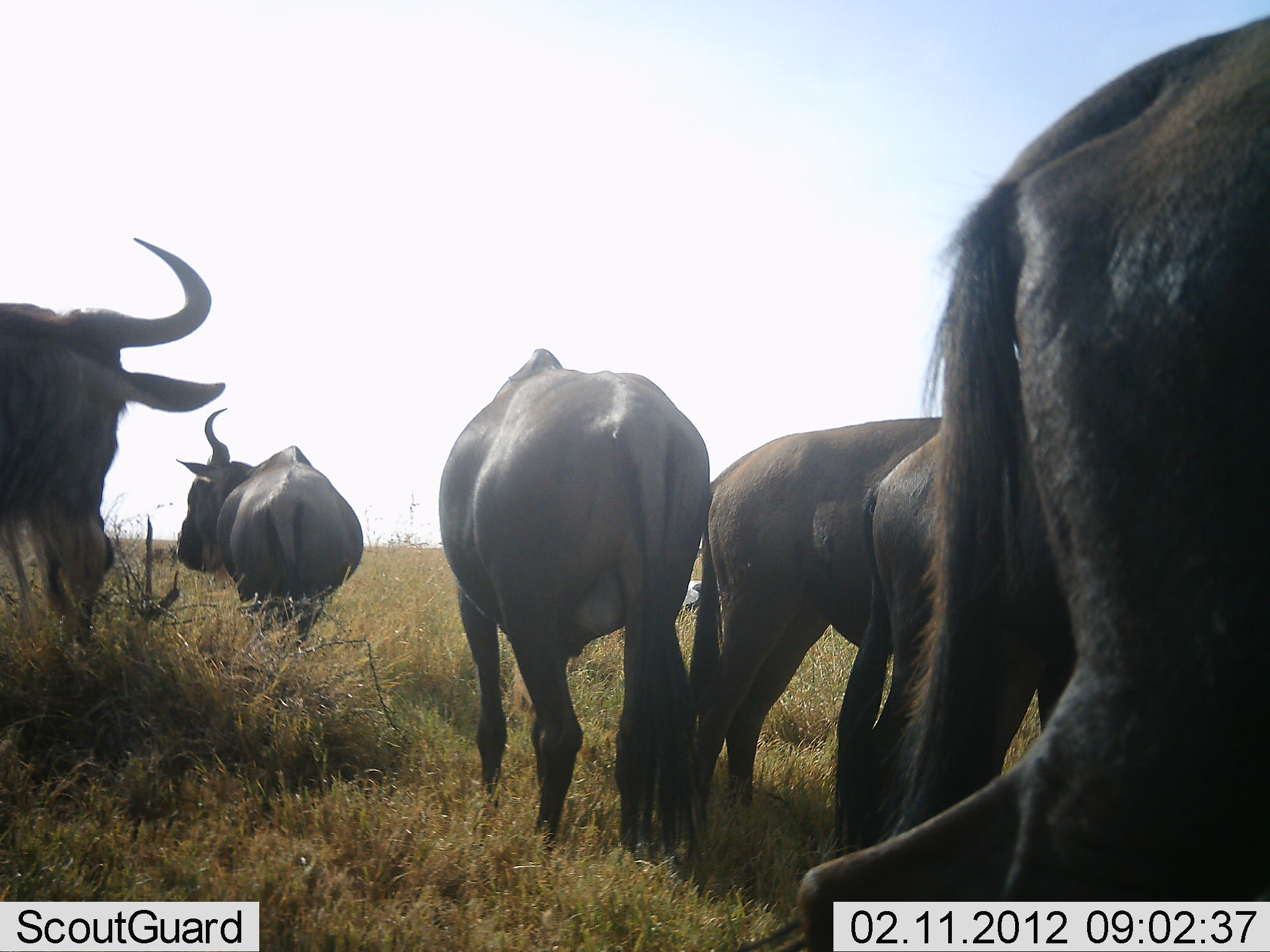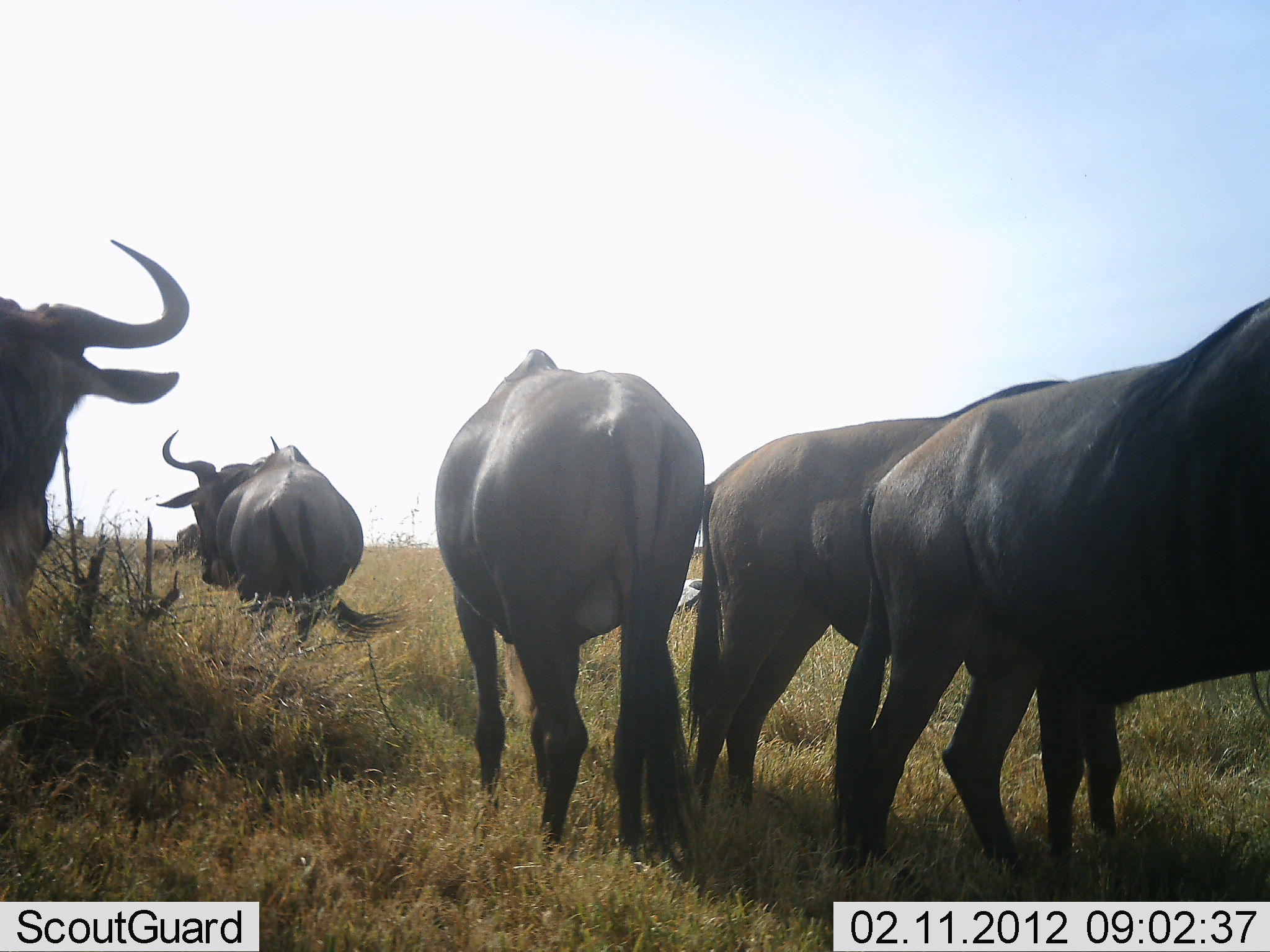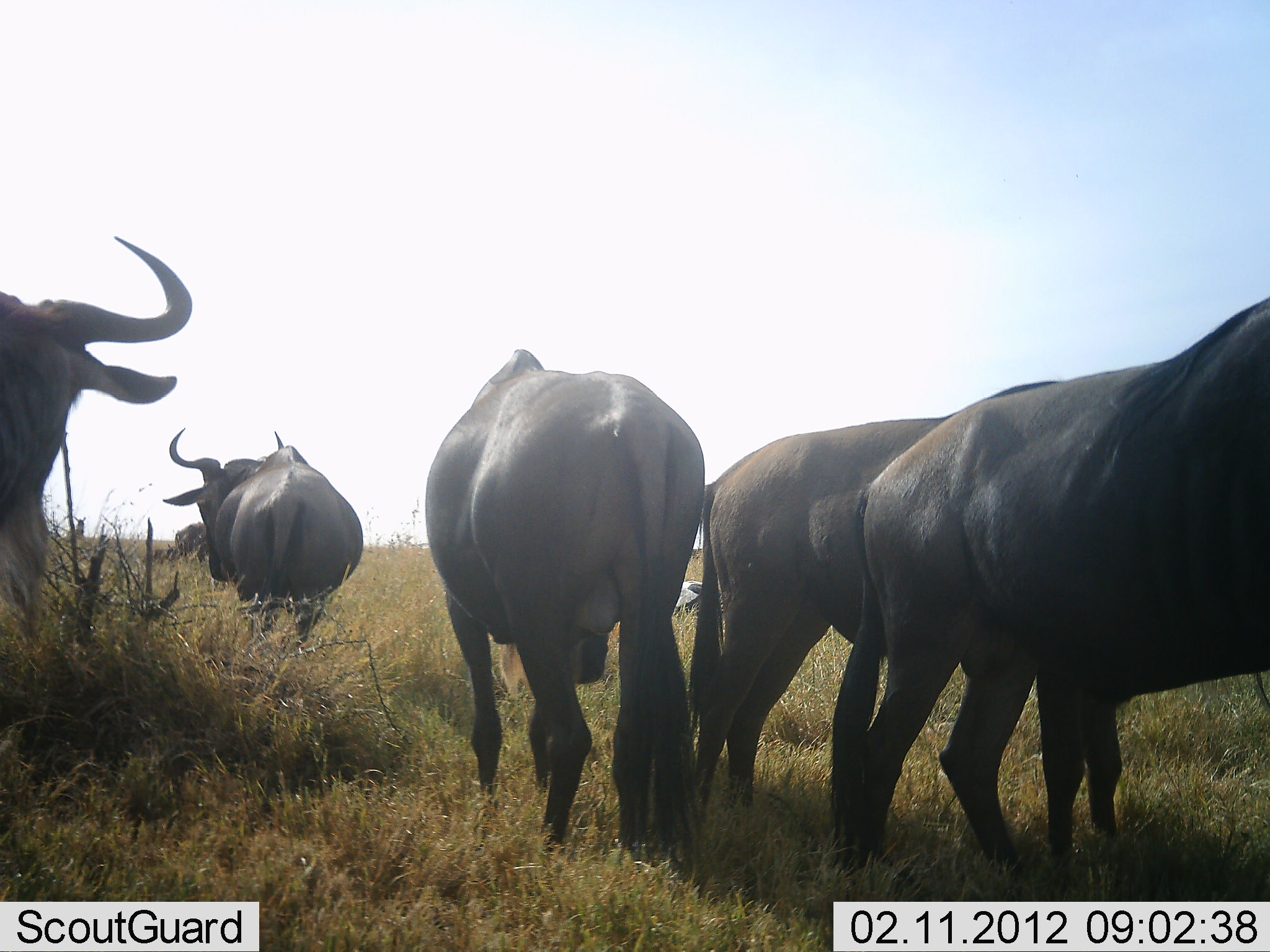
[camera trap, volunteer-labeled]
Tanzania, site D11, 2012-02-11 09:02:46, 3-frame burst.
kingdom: Animalia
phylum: Chordata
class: Mammalia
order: Artiodactyla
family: Bovidae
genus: Connochaetes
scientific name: Connochaetes taurinus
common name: blue wildebeest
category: wildebeest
Wildebeest (blue wildebeest) (Connochaetes taurinus), count 6. Behavior (volunteer vote fractions): standing 96%, resting 4%, moving 35%, interacting 0%. Young present (vote fraction): 0%. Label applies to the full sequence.